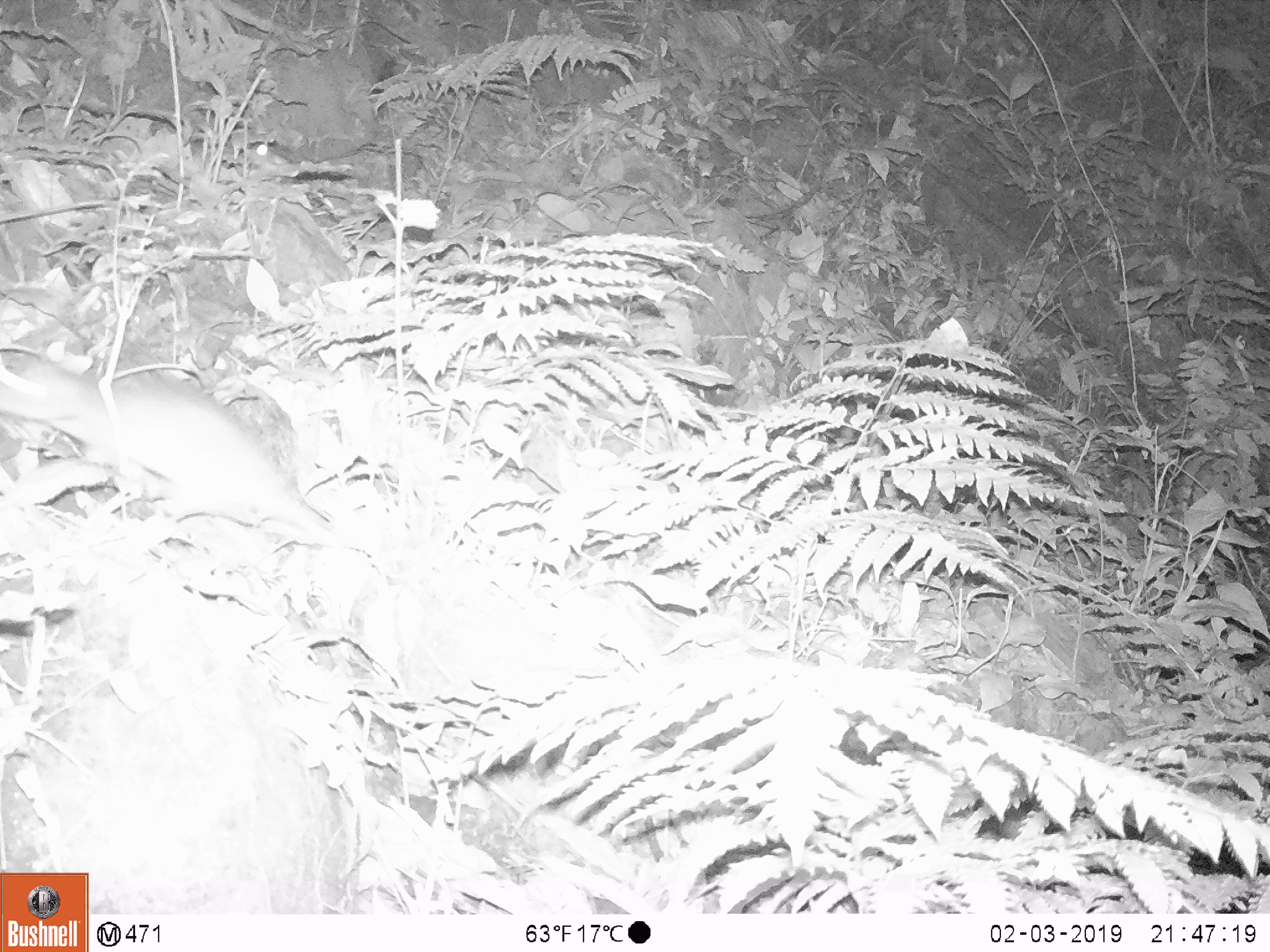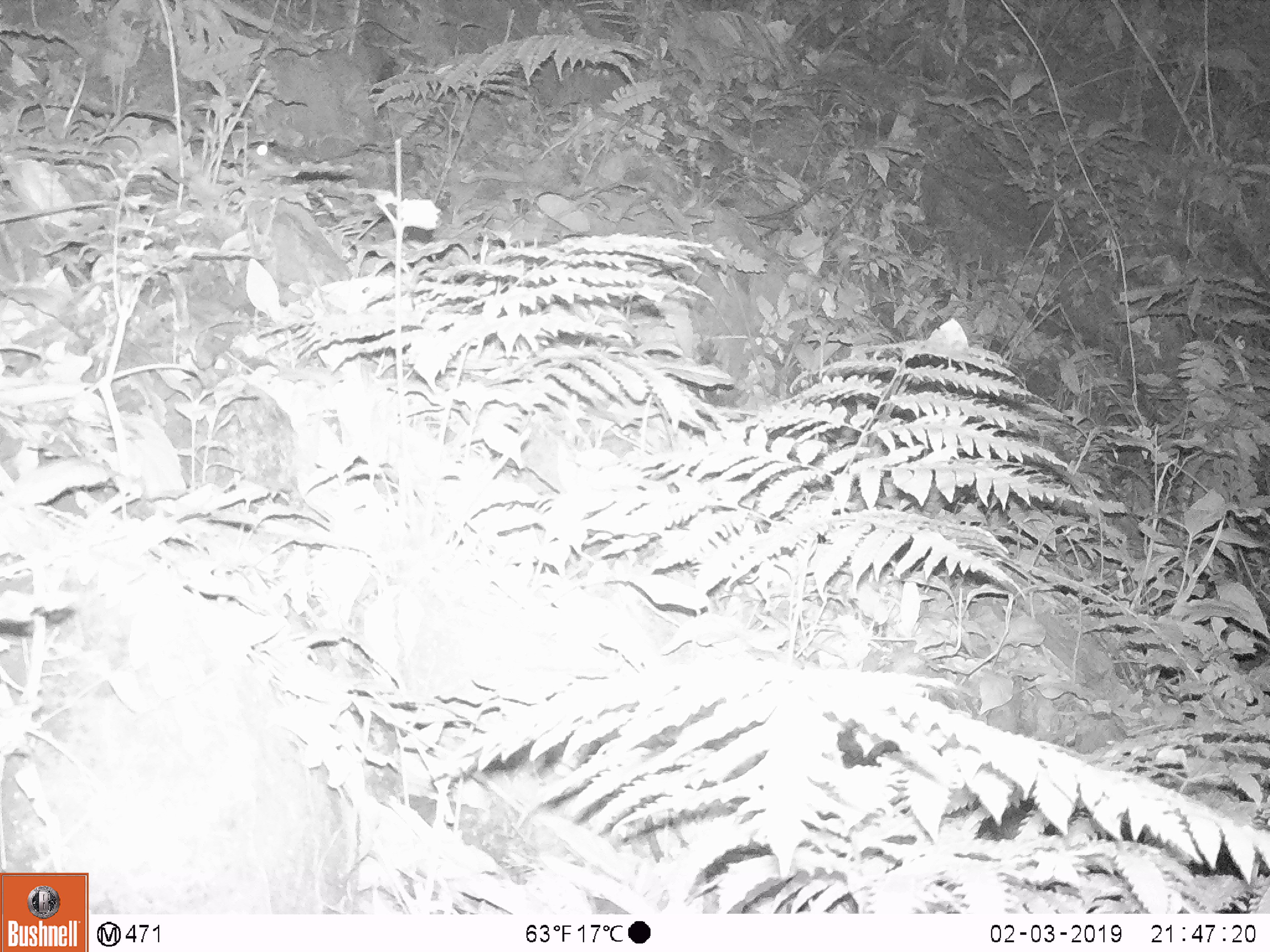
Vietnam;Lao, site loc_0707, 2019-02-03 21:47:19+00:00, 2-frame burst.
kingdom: Animalia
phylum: Chordata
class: Mammalia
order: Rodentia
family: Muridae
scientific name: Muridae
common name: old-world mice and rats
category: unidentified murid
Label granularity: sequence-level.